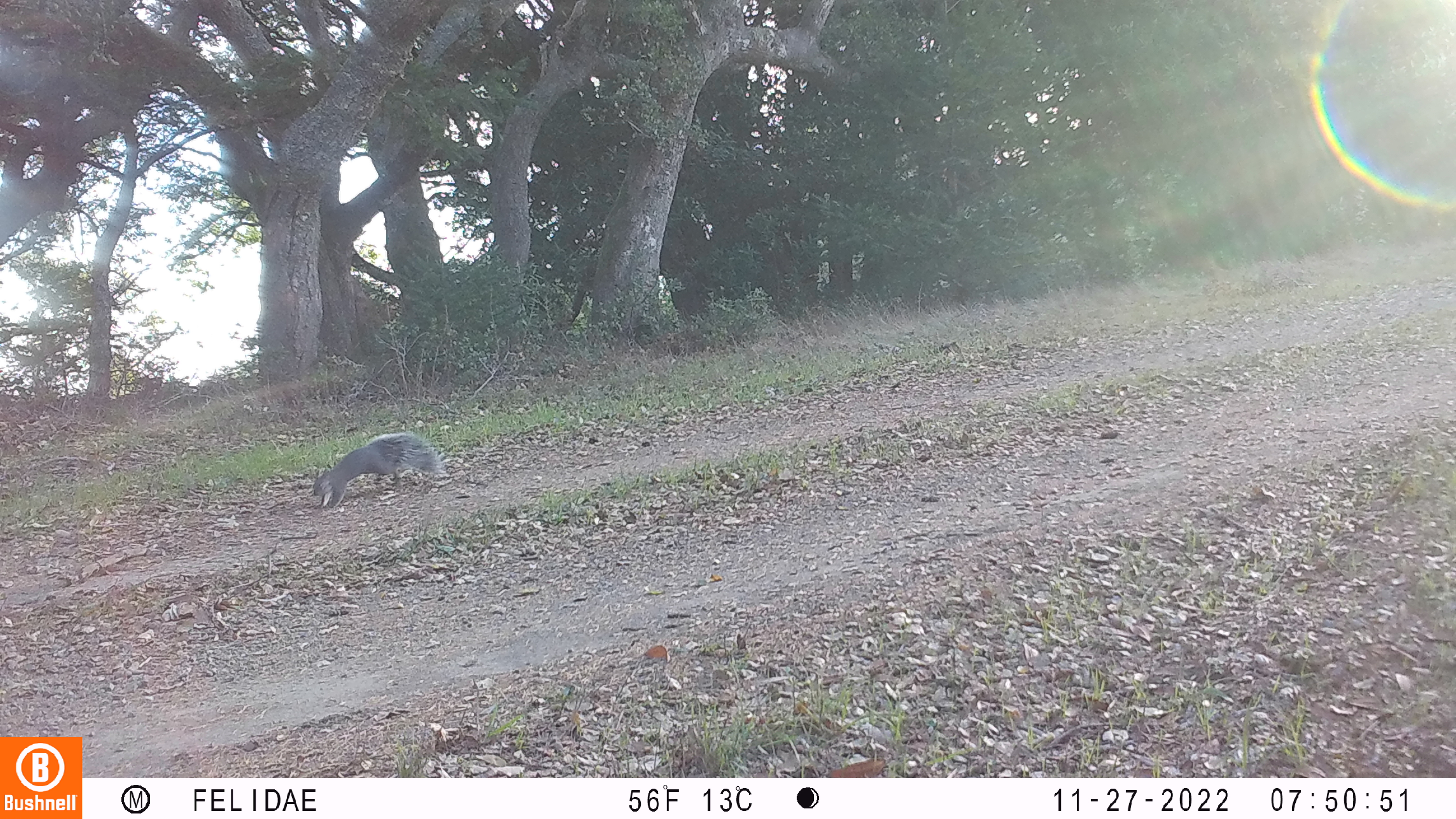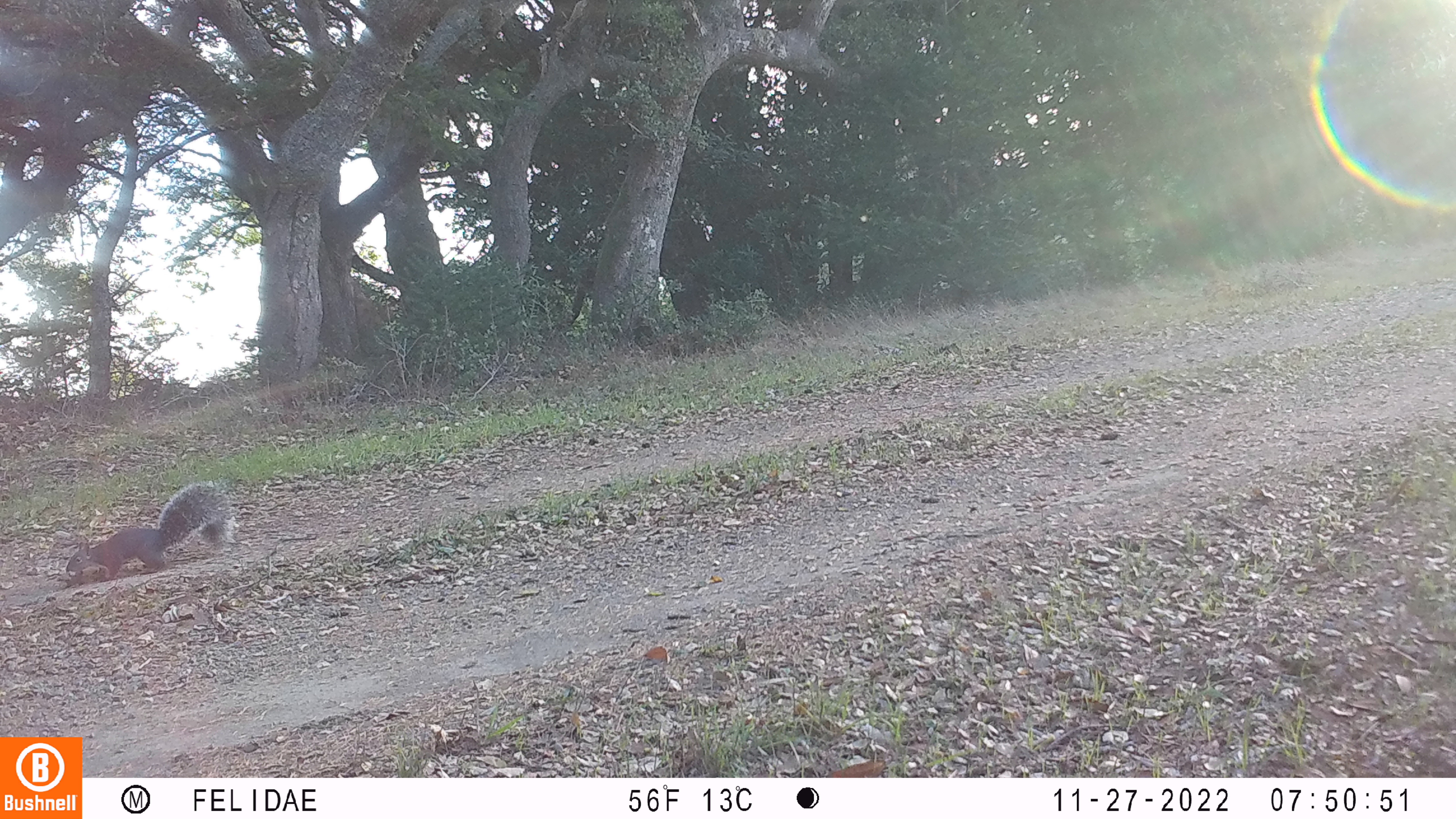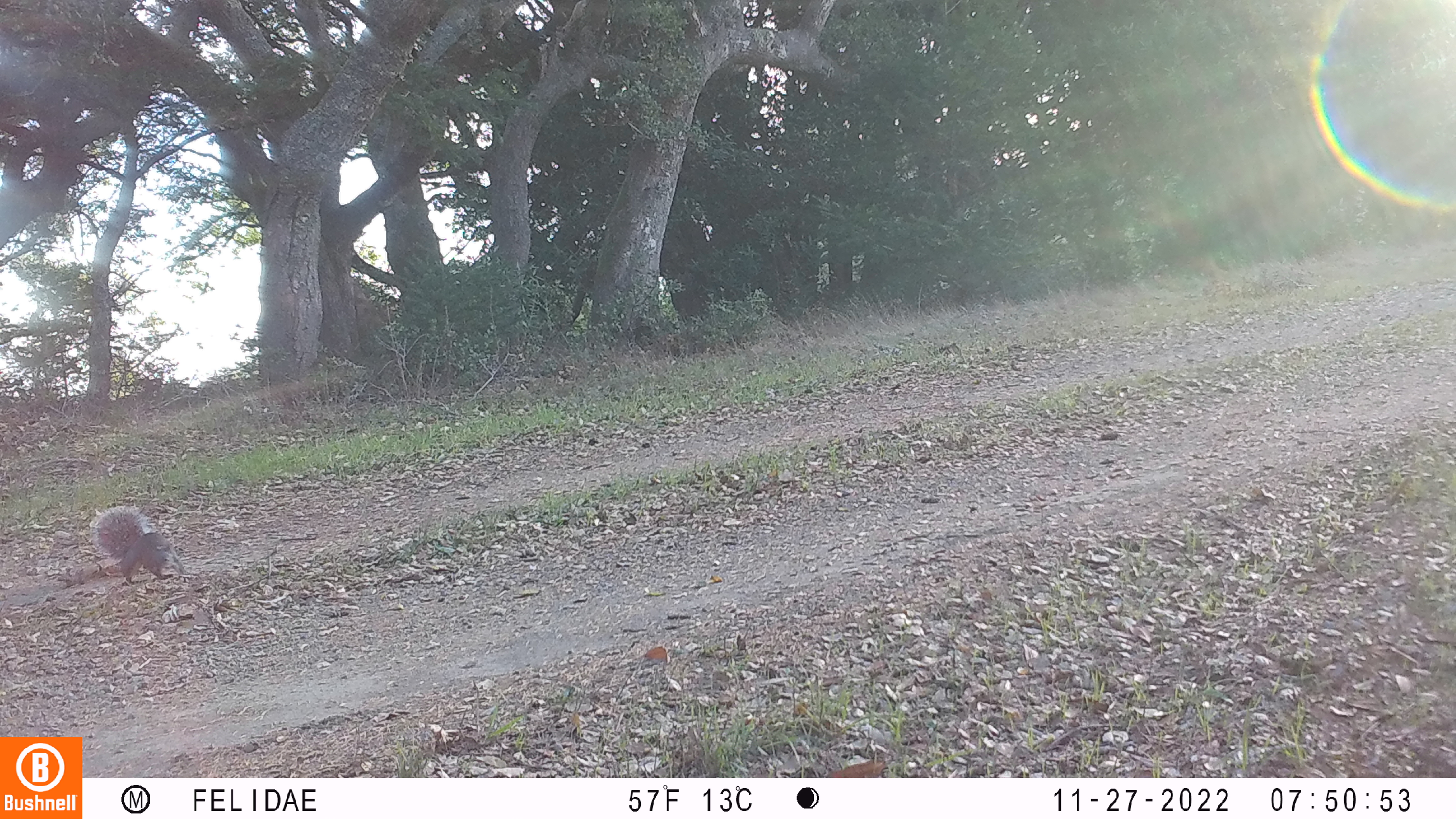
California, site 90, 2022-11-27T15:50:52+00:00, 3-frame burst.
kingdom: Animalia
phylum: Chordata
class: Mammalia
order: Rodentia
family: Sciuridae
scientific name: Sciuridae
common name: squirrel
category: unknown squirrel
Unknown squirrel (squirrel) (Sciuridae).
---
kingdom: Animalia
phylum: Chordata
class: Mammalia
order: Rodentia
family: Sciuridae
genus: Sciurus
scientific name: Sciurus griseus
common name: western gray squirrel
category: western grey squirrel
Western grey squirrel (western gray squirrel) (Sciurus griseus).